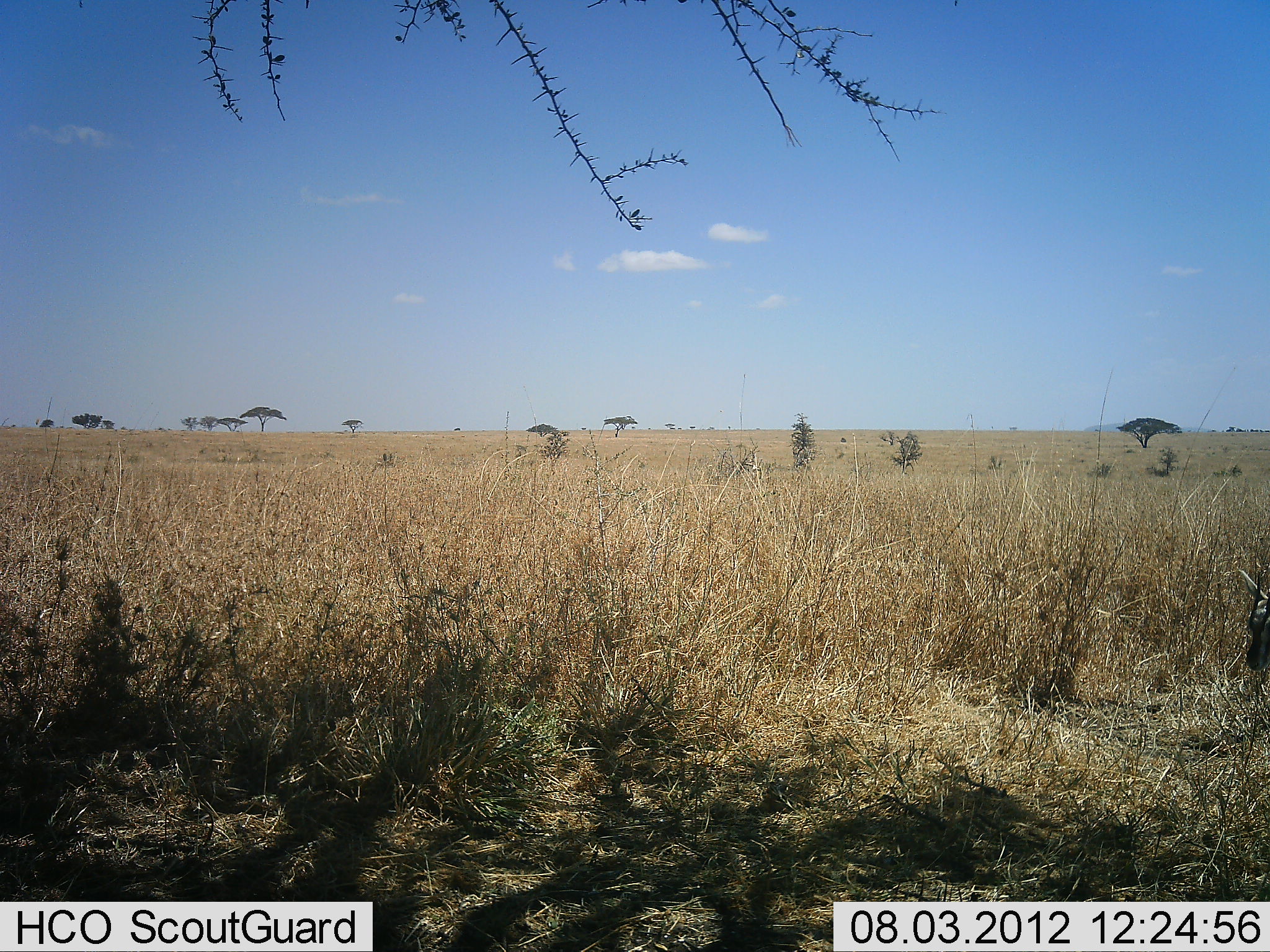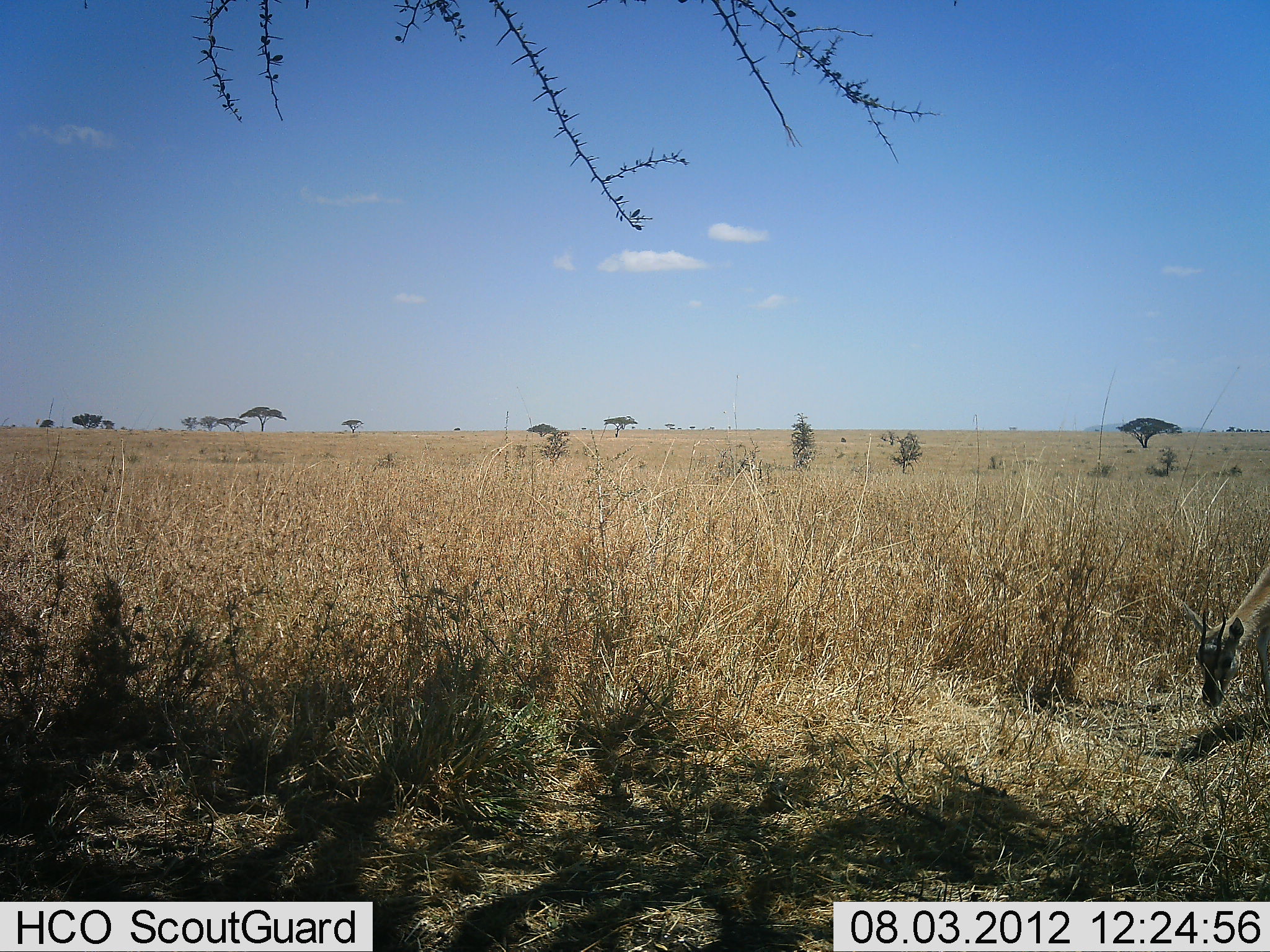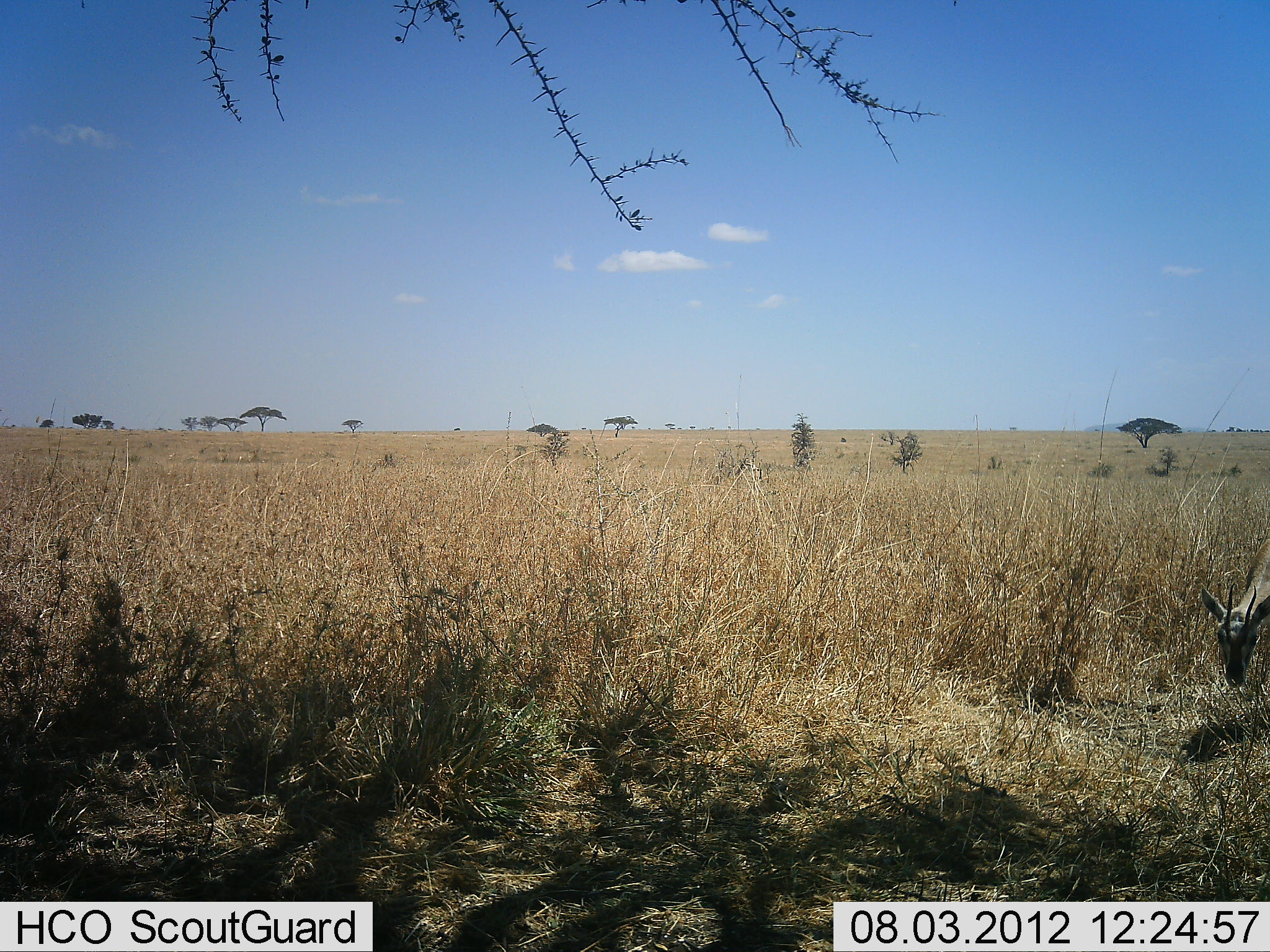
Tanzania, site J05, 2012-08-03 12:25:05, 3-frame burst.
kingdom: Animalia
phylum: Chordata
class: Mammalia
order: Artiodactyla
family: Bovidae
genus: Eudorcas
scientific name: Eudorcas thomsonii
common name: thomson's gazelle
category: gazellethomsons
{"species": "gazellethomsons (thomson's gazelle) (Eudorcas thomsonii)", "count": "1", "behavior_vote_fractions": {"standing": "10%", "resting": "0%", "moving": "10%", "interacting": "0%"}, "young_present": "10%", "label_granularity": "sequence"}